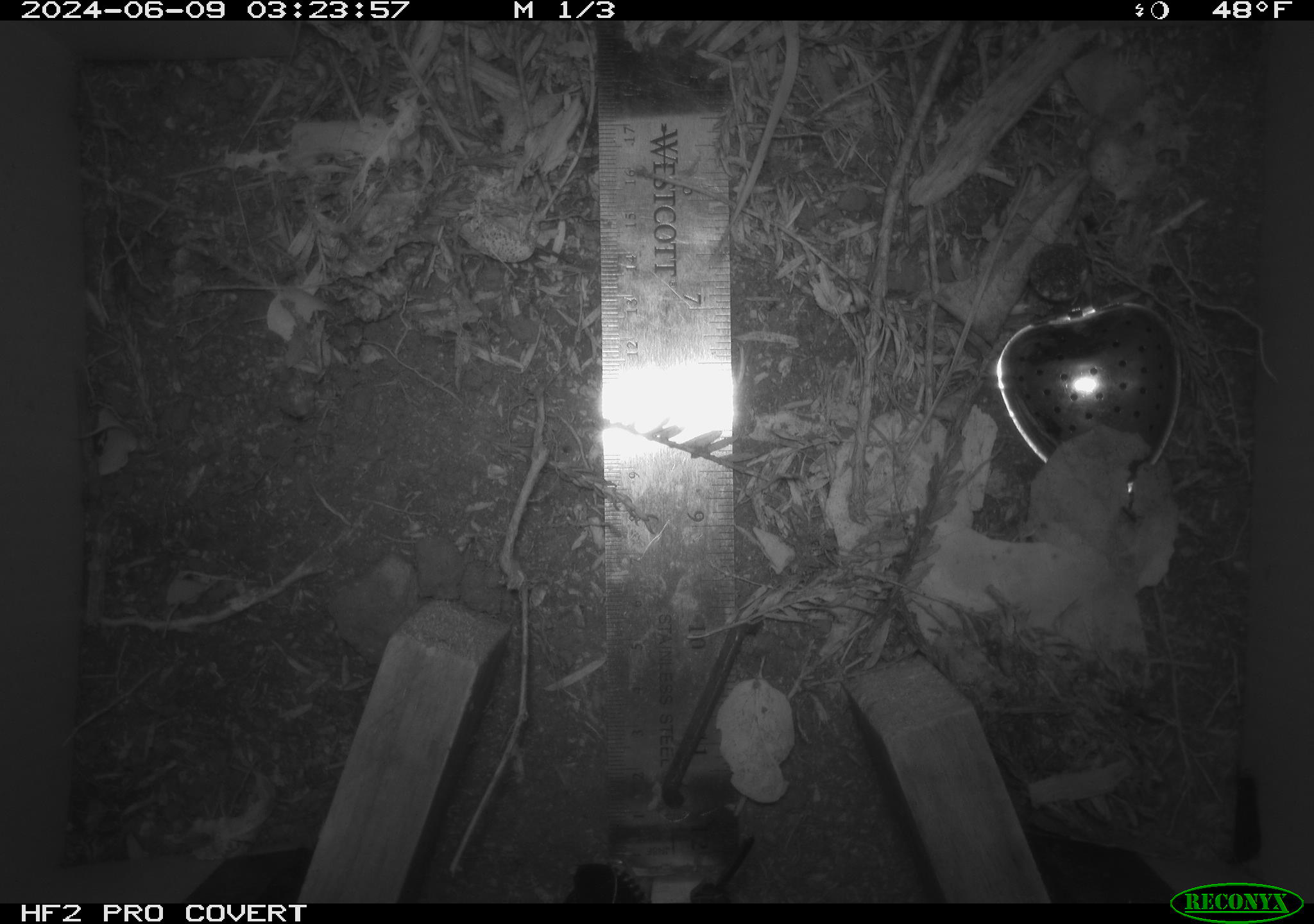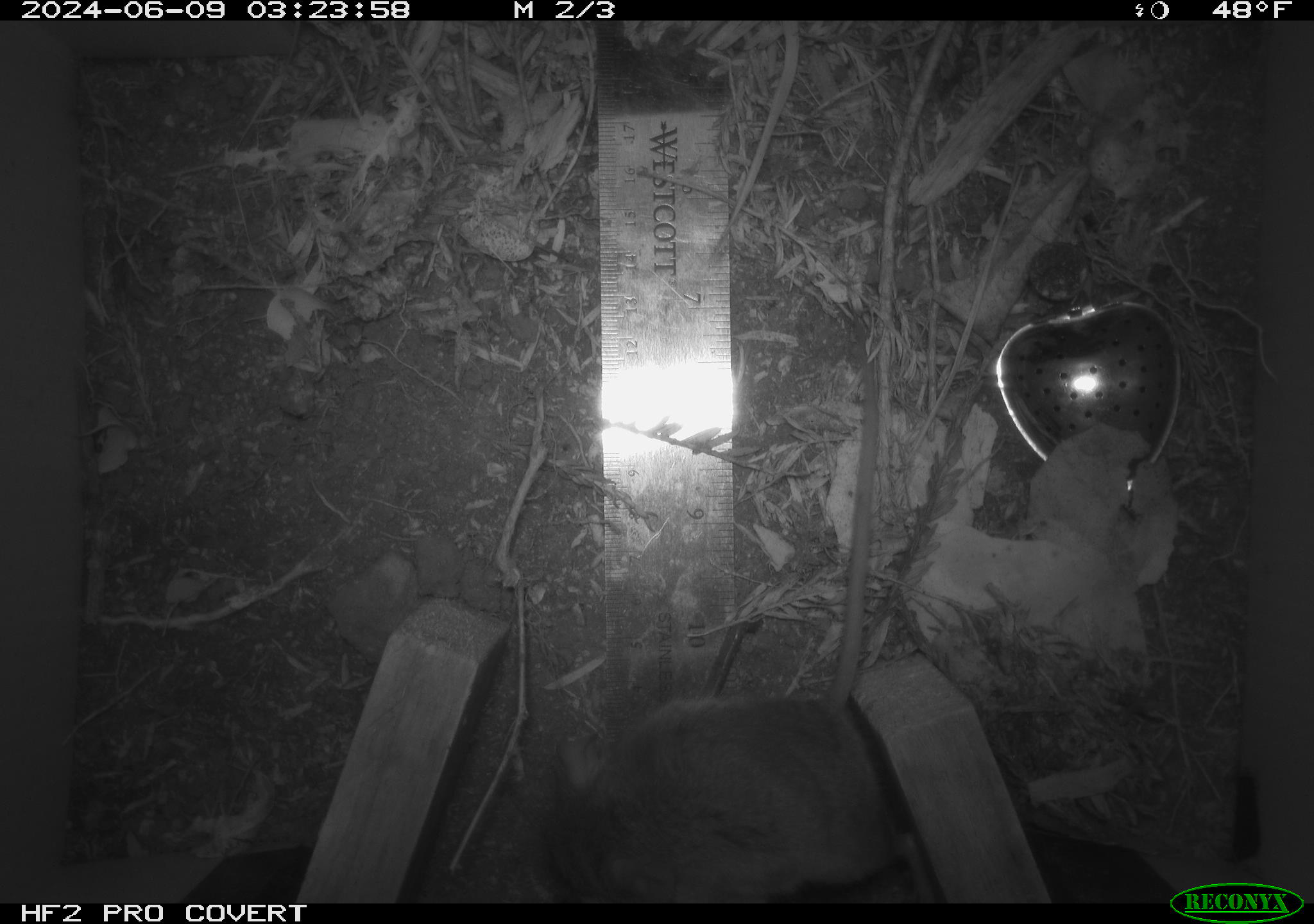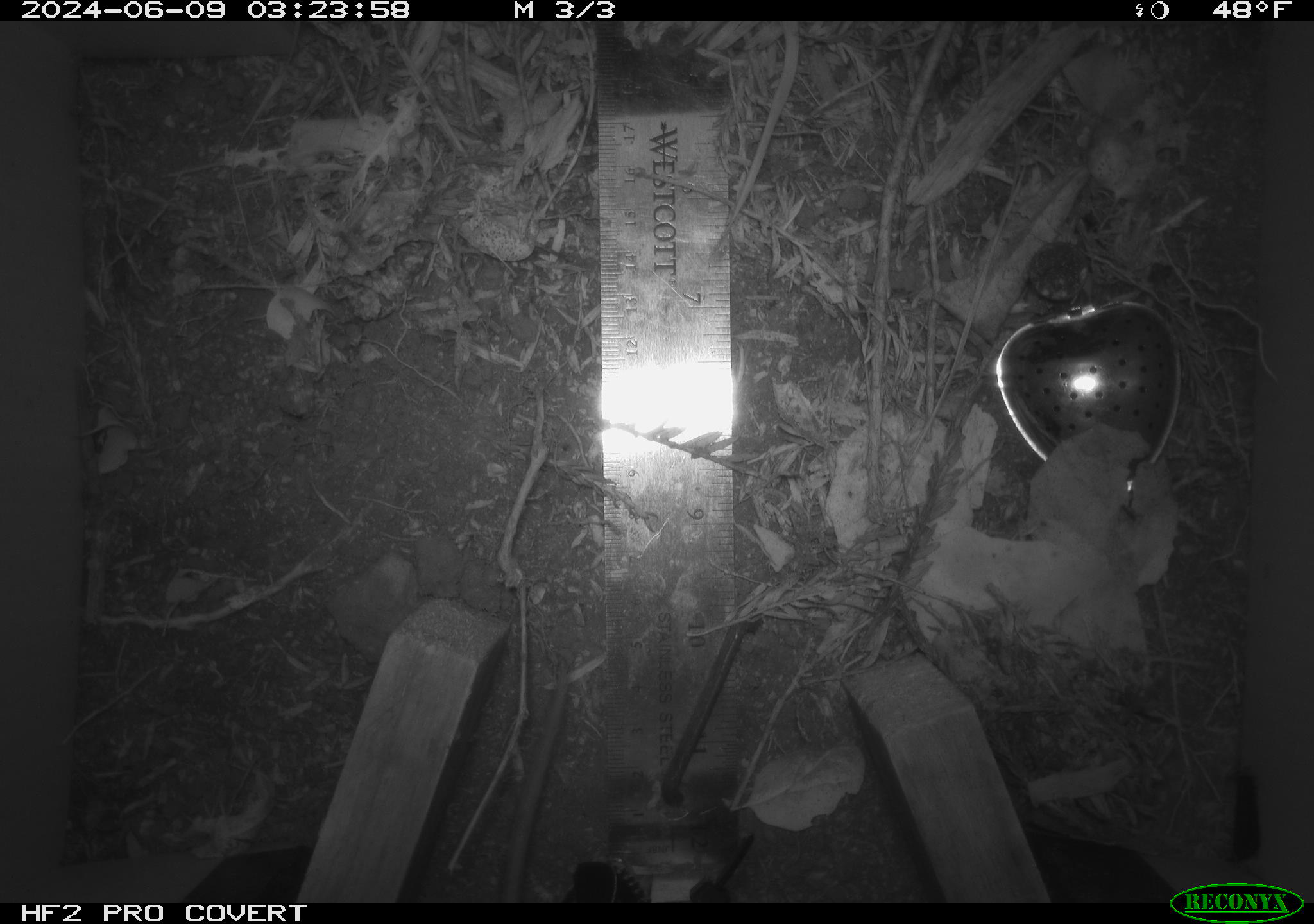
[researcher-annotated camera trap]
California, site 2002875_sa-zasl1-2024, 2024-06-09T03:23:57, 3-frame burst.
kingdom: Animalia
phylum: Chordata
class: Mammalia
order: Rodentia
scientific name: Rodentia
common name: rodent